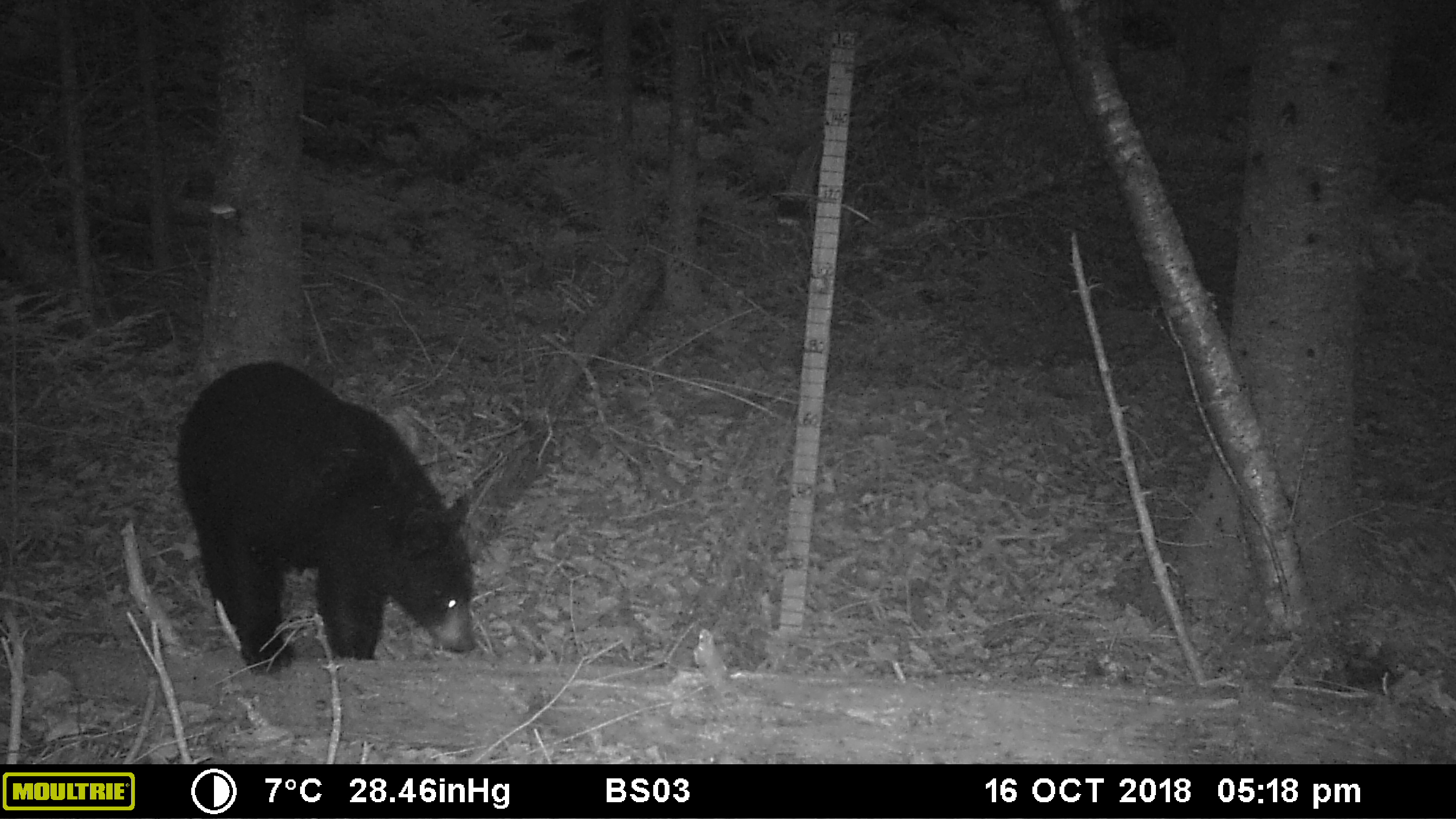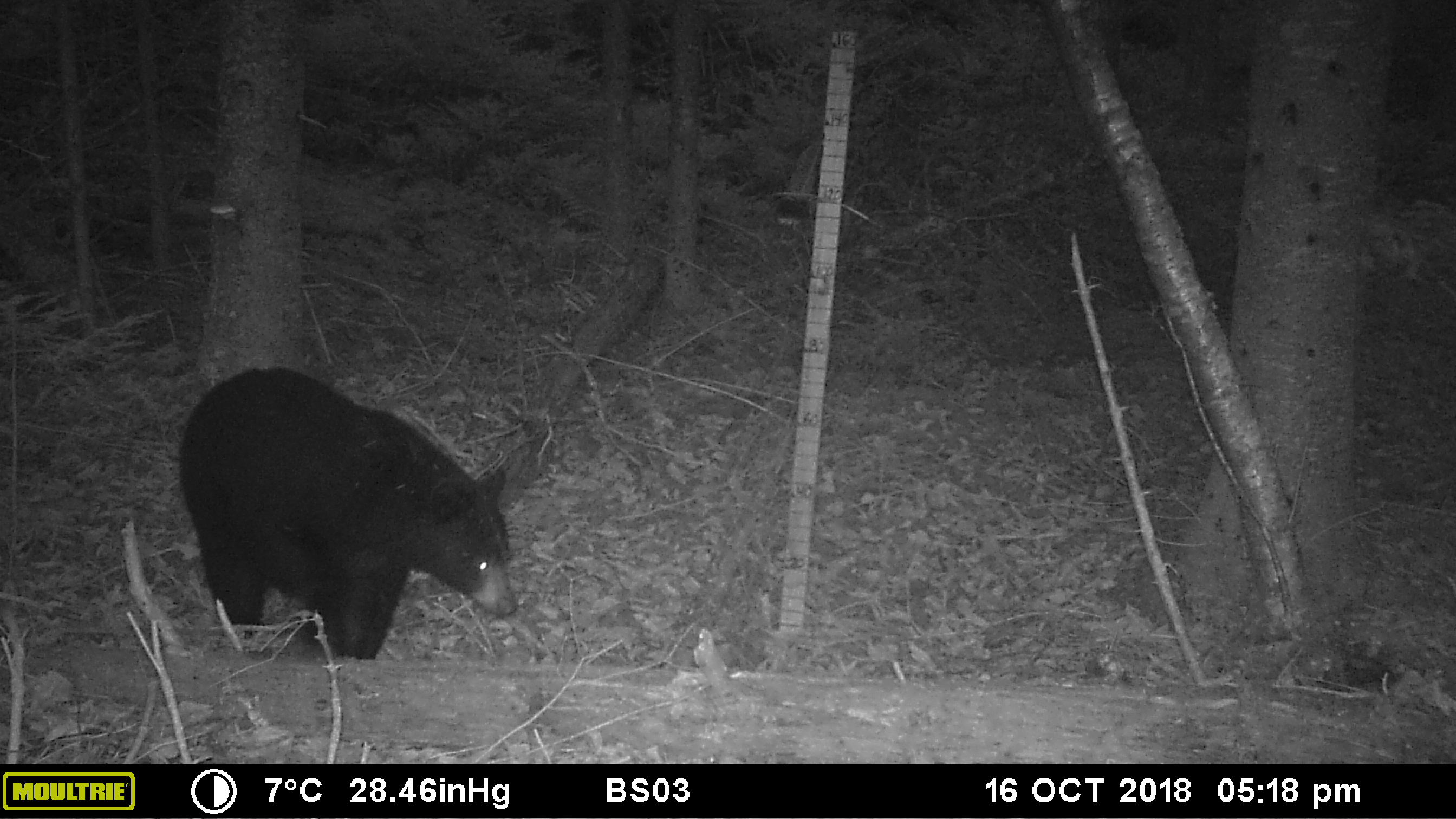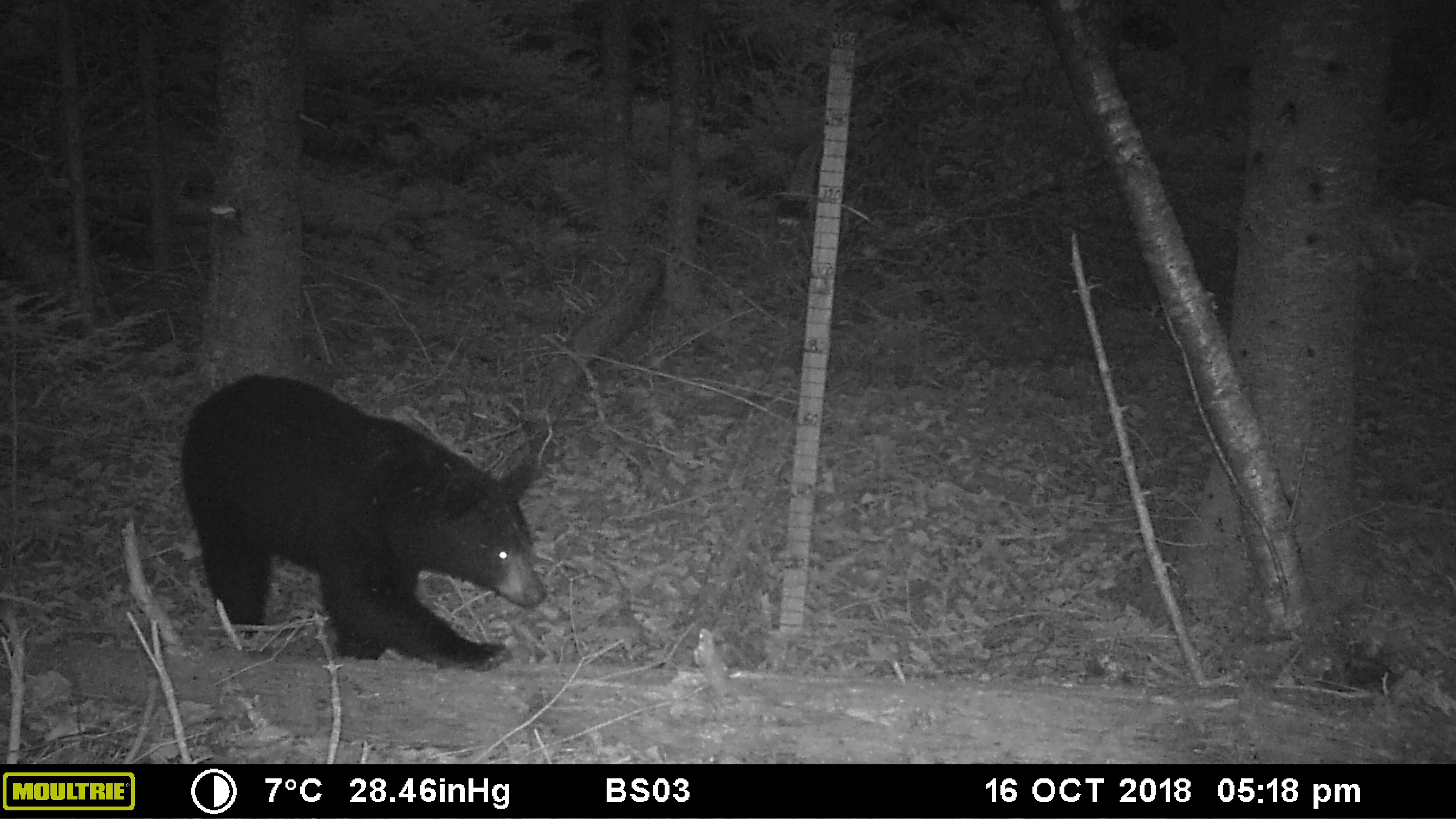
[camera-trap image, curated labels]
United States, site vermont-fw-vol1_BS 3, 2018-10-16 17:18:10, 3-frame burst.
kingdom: Animalia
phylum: Chordata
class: Mammalia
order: Carnivora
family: Ursidae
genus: Ursus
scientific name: Ursus americanus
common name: black bear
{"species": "black bear (Ursus americanus)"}